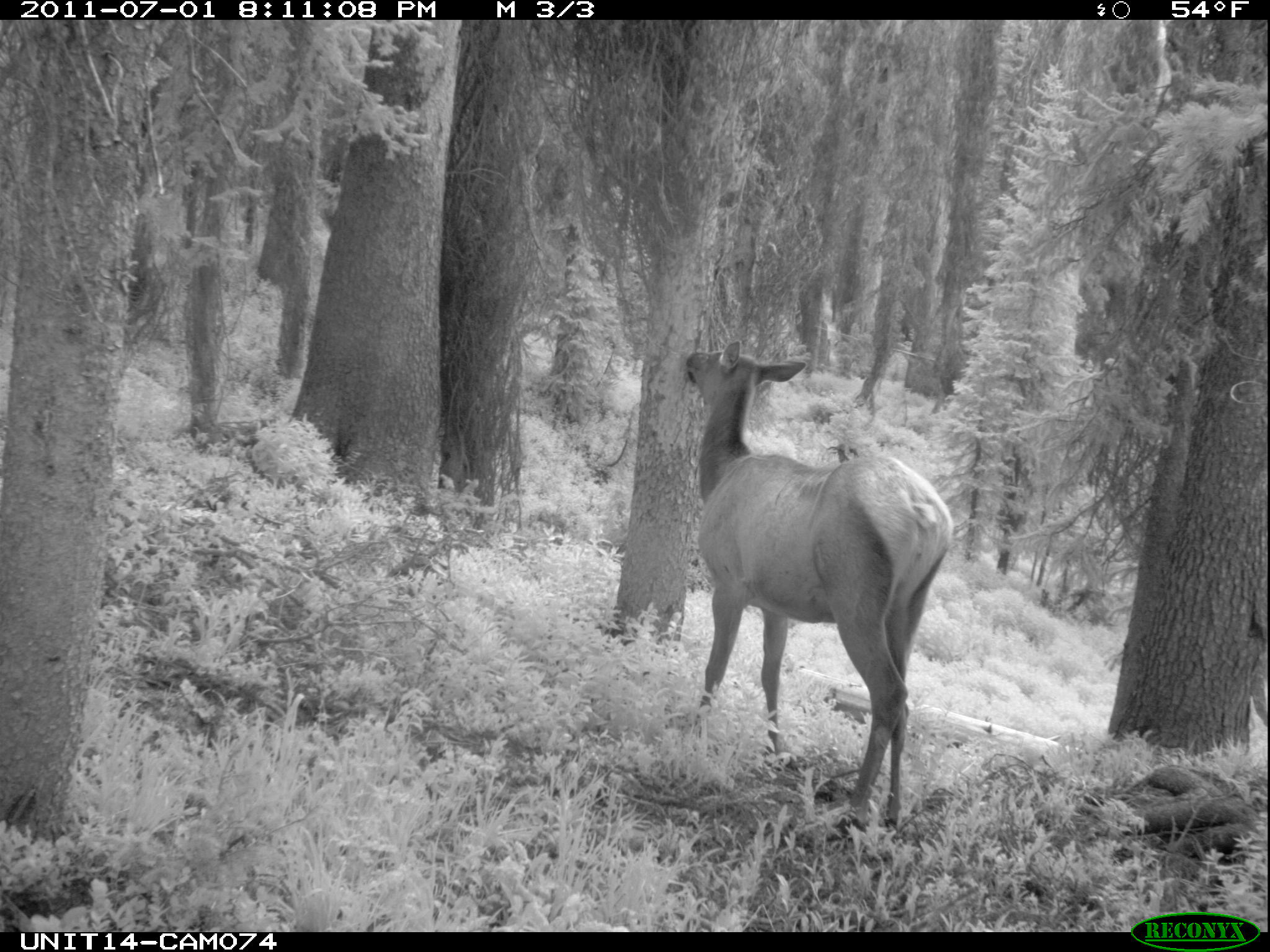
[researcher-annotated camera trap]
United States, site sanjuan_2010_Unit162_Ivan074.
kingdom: Animalia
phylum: Chordata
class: Mammalia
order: Artiodactyla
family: Cervidae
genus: Cervus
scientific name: Cervus elaphus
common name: red deer